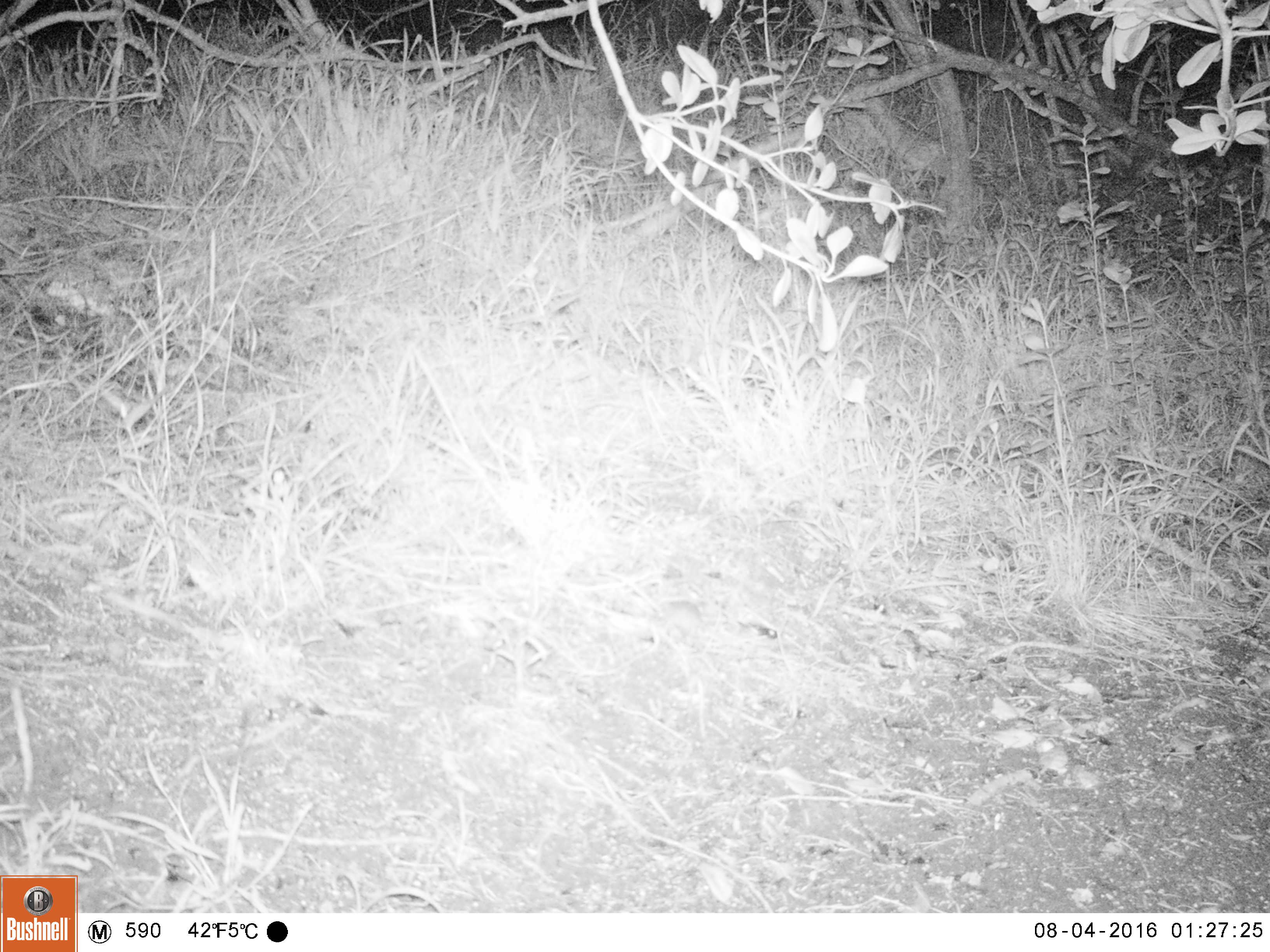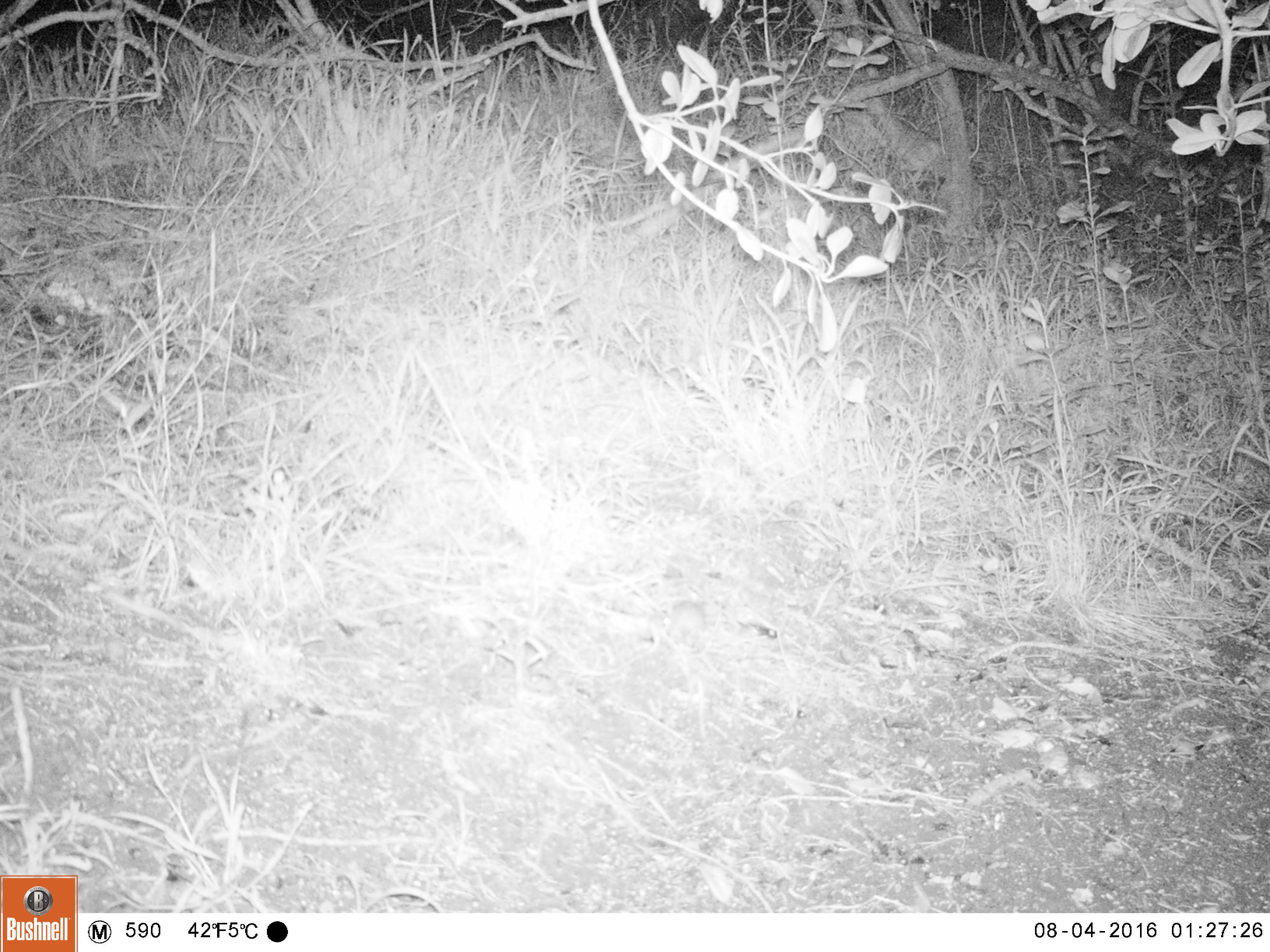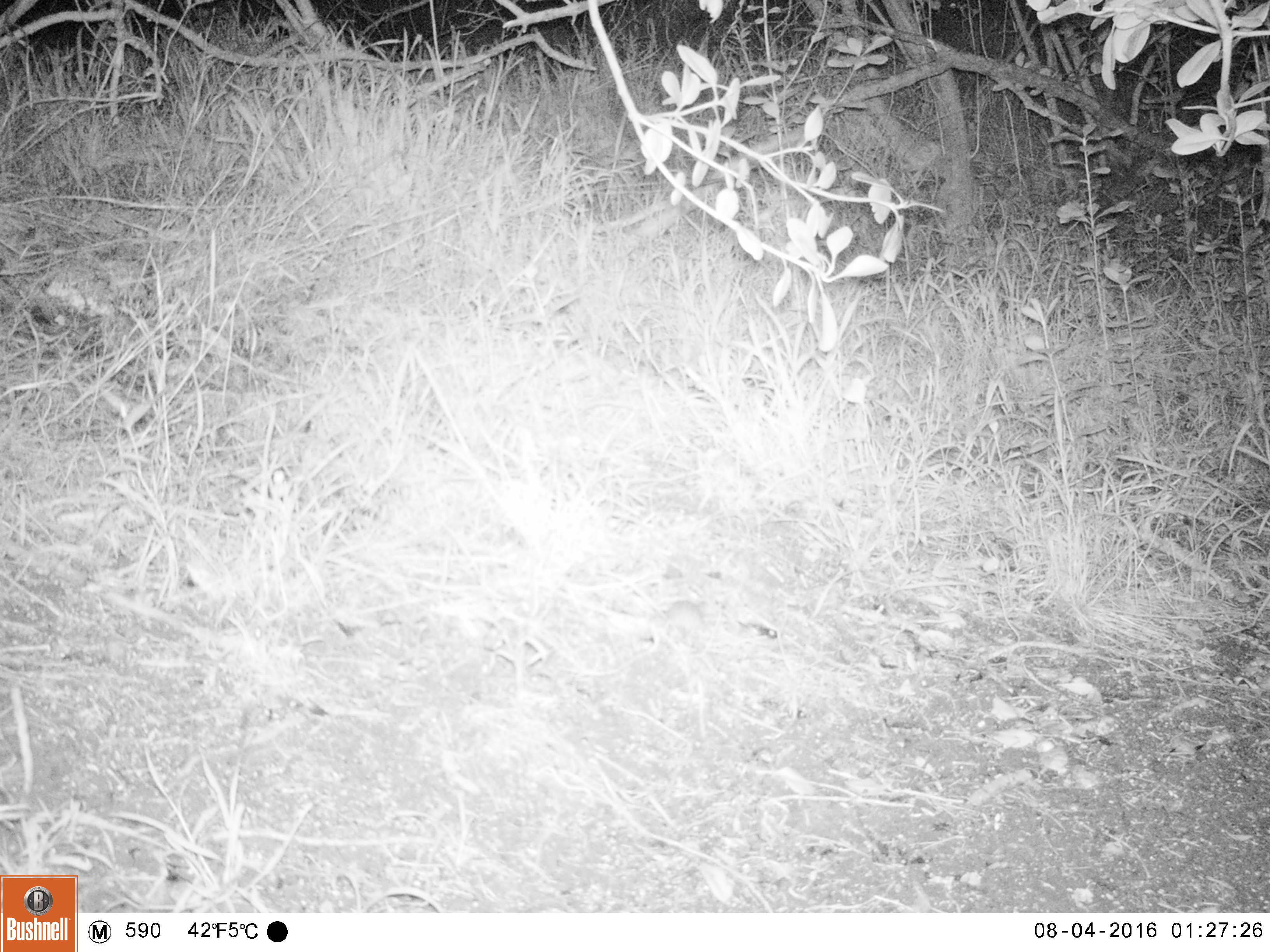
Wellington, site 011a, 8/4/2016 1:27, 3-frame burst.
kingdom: Animalia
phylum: Chordata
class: Mammalia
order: Rodentia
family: Muridae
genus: Mus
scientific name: Mus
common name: mouse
Mouse (Mus).